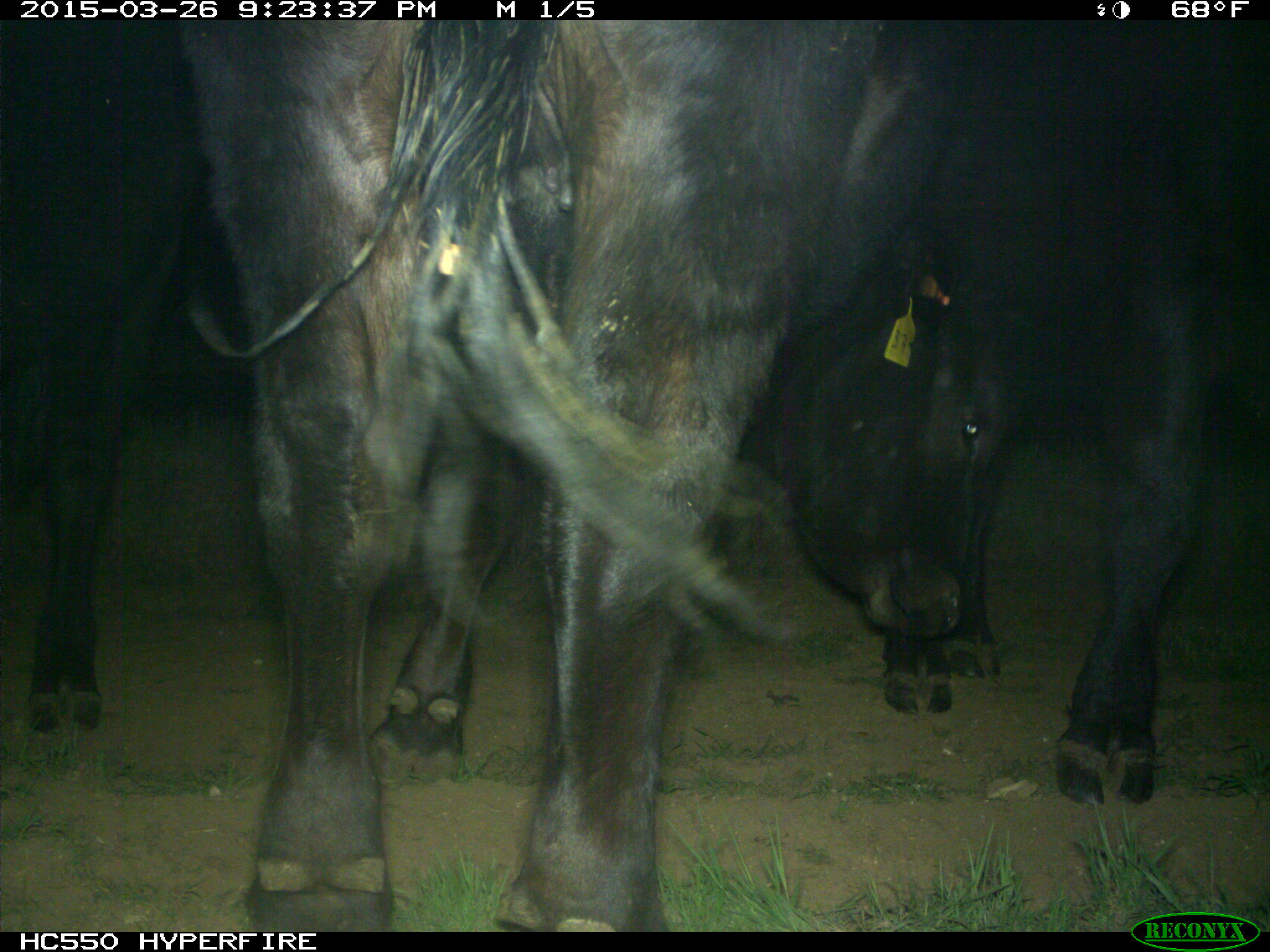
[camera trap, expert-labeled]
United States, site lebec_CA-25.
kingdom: Animalia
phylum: Chordata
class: Mammalia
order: Artiodactyla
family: Bovidae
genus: Bos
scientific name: Bos taurus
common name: domestic cow